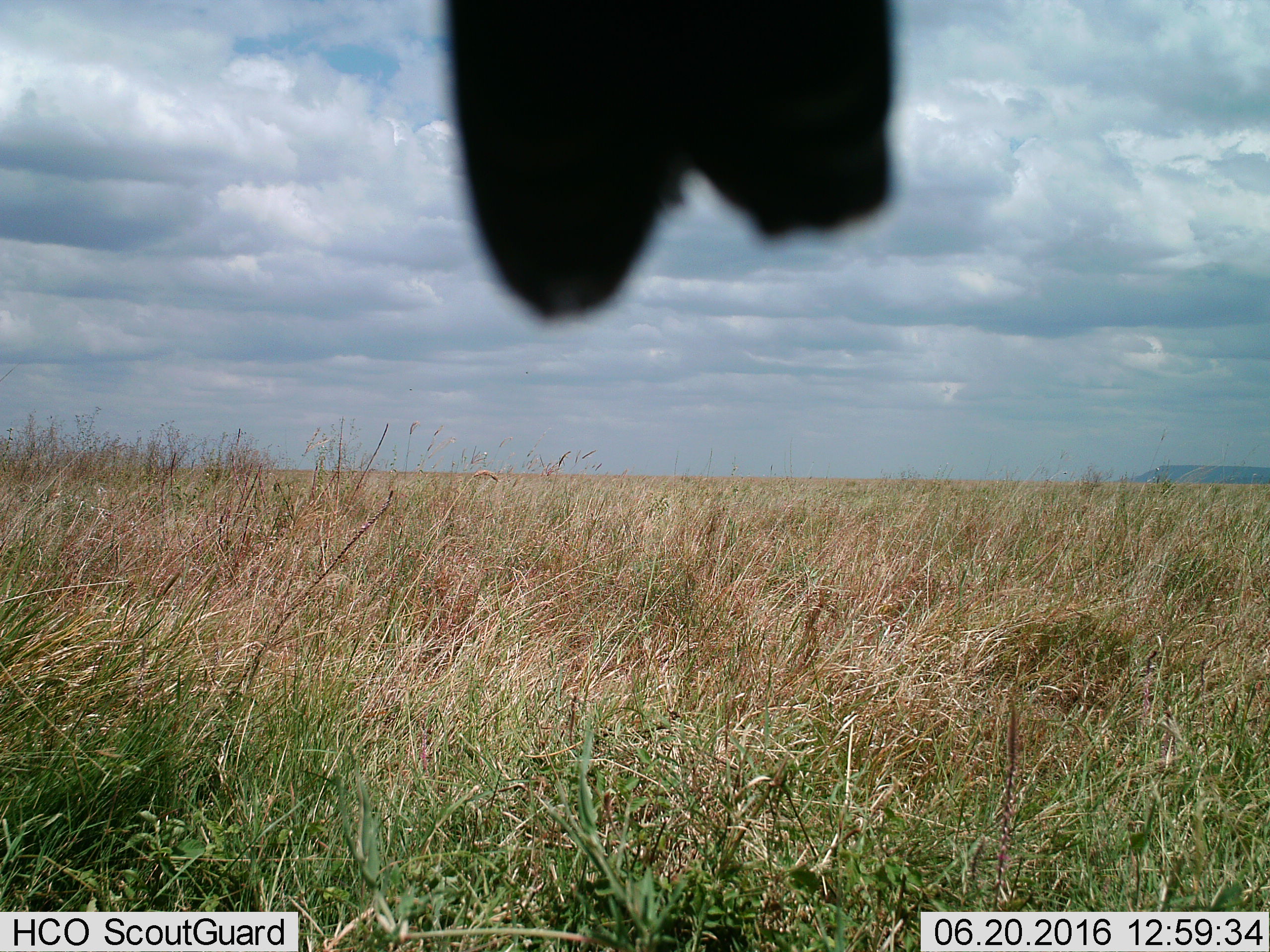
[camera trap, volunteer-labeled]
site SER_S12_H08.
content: unidentified animal